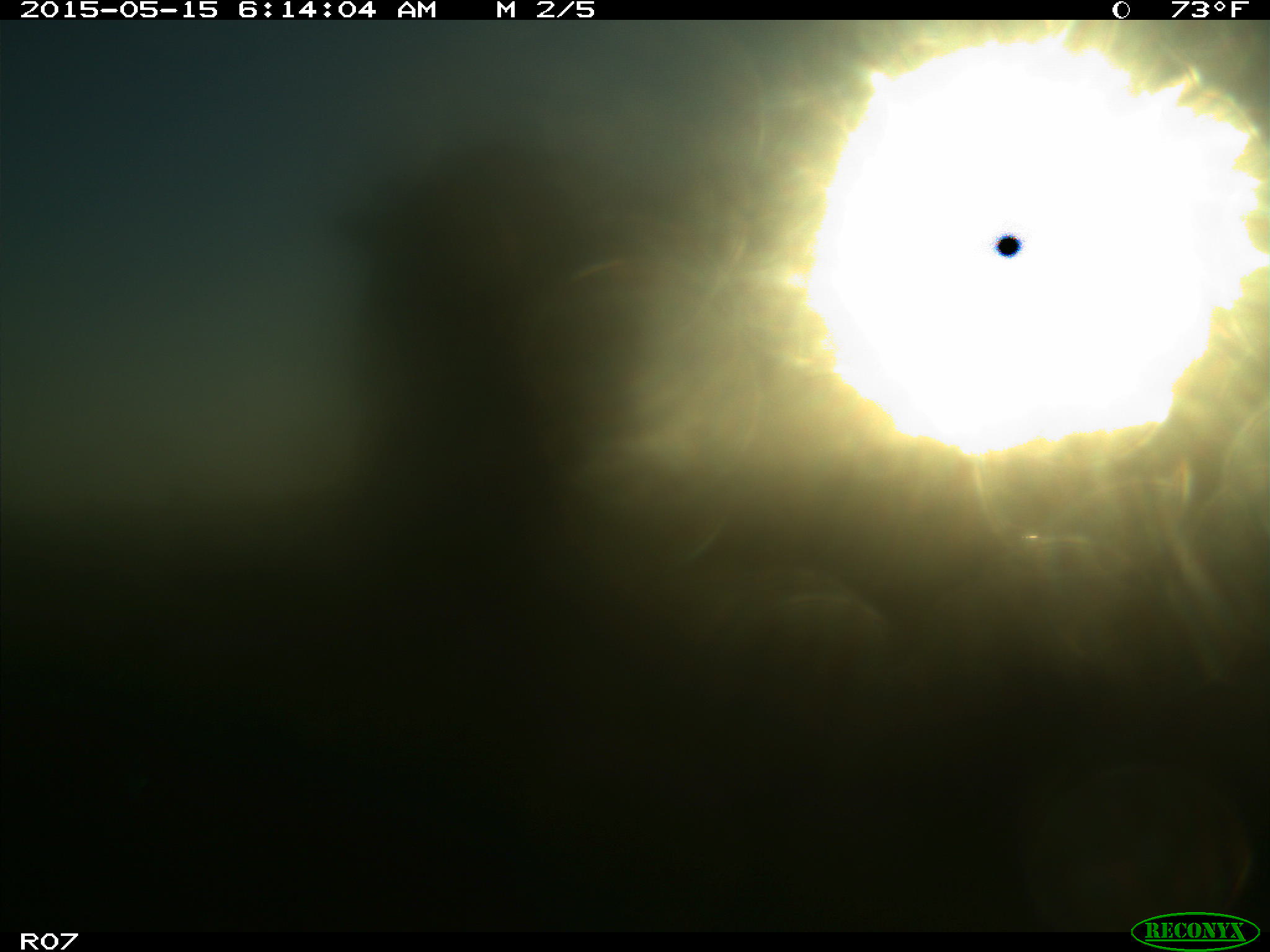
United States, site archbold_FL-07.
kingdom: Animalia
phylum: Chordata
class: Mammalia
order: Artiodactyla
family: Bovidae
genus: Bos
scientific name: Bos taurus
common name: domestic cow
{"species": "Bos taurus (domestic cow)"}